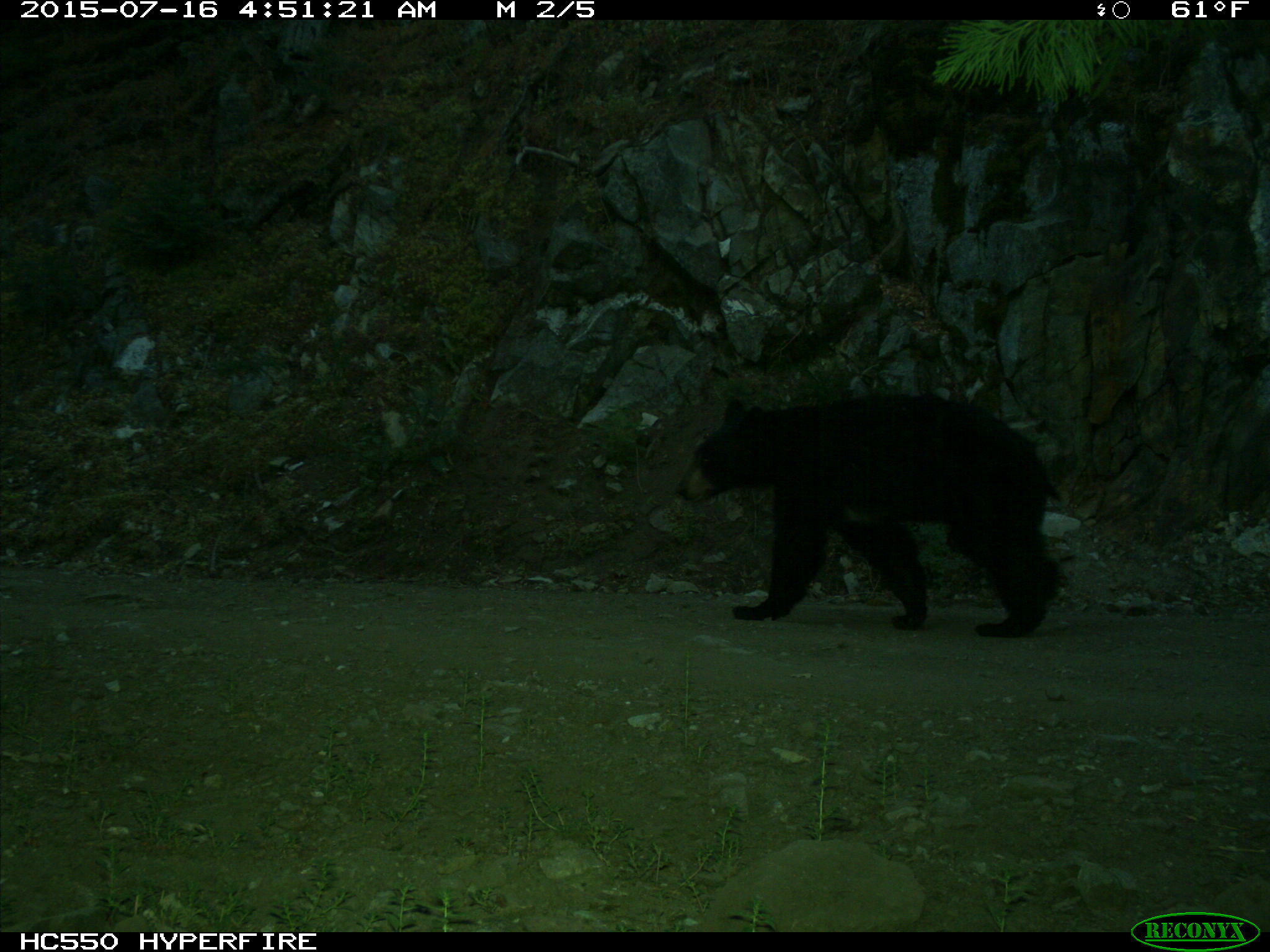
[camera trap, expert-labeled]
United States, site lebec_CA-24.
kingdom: Animalia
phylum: Chordata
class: Mammalia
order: Carnivora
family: Ursidae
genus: Ursus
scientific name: Ursus americanus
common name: american black bear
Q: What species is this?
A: Ursus americanus (american black bear).